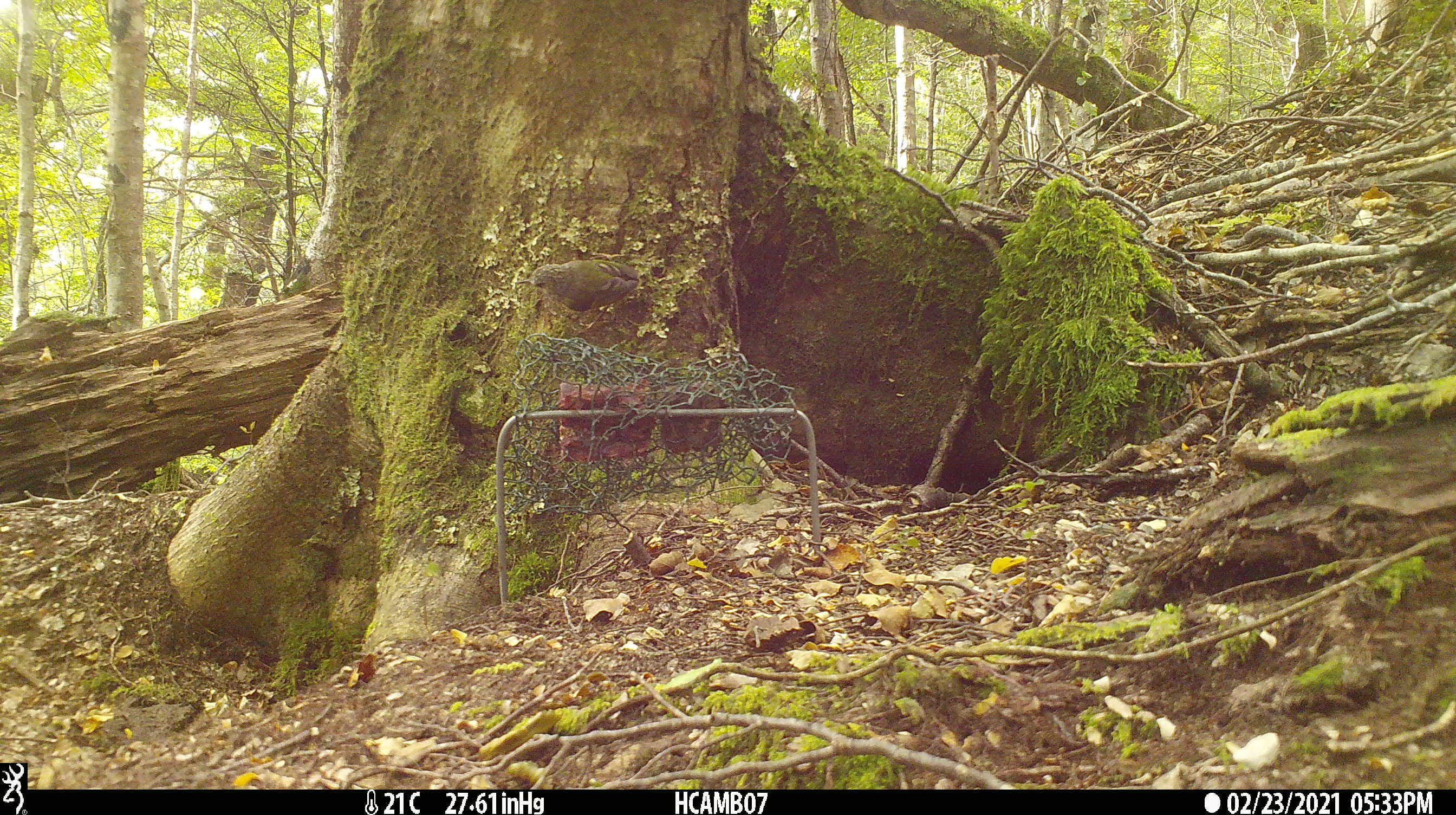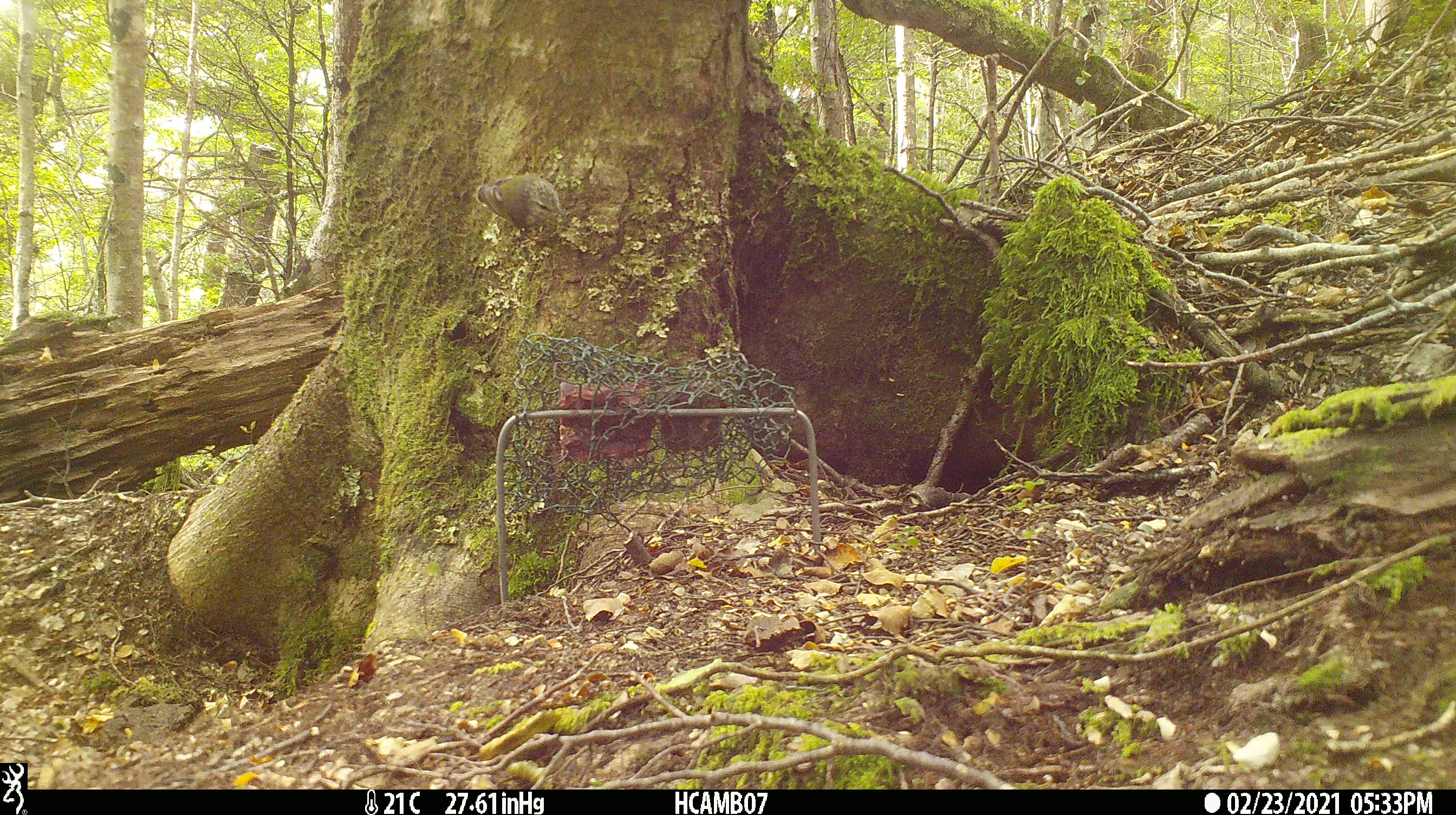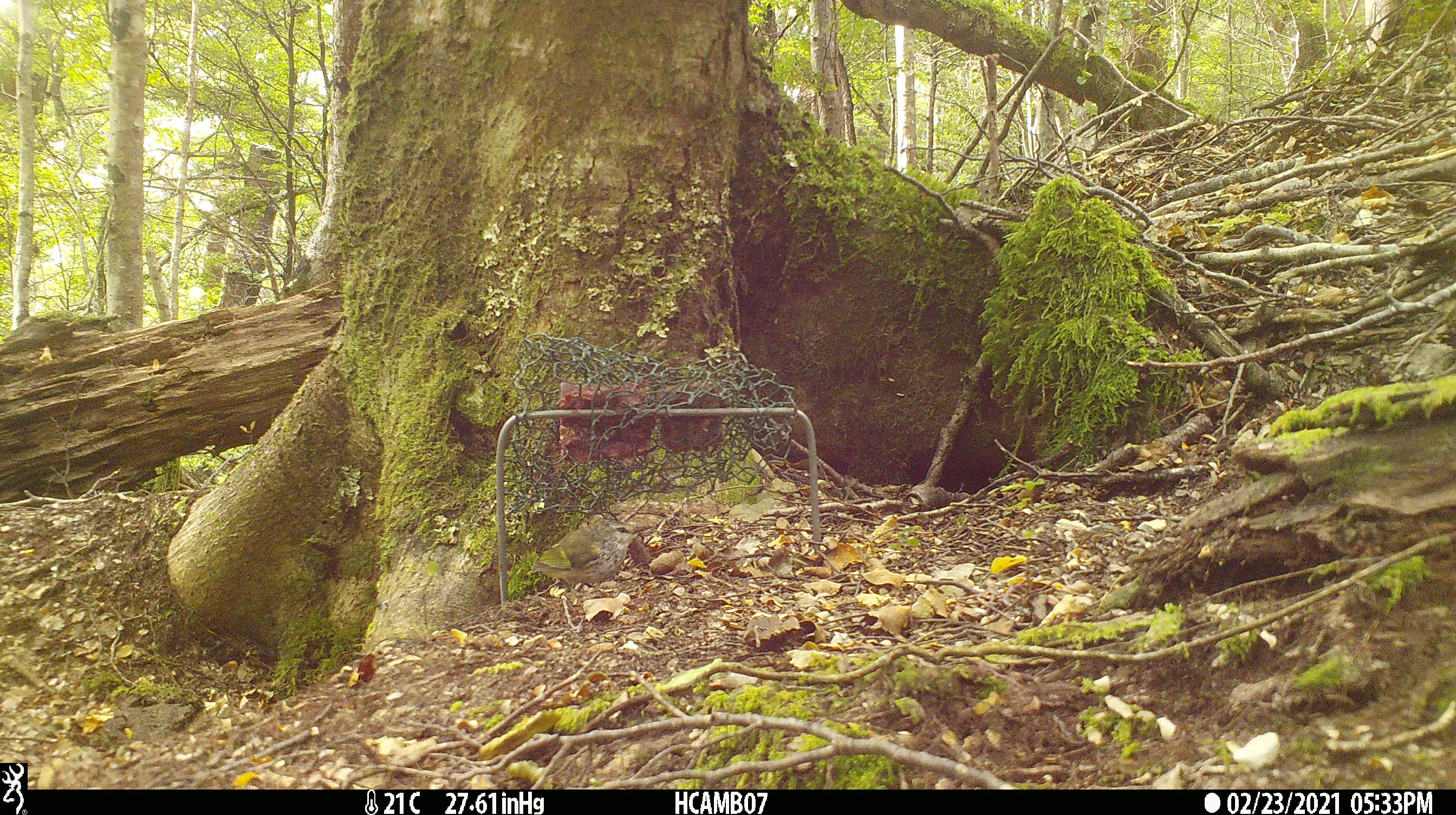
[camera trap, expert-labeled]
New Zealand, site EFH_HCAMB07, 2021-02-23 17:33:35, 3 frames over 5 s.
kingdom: Animalia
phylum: Chordata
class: Aves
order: Passeriformes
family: Acanthisittidae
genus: Acanthisitta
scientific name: Acanthisitta chloris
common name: rifleman